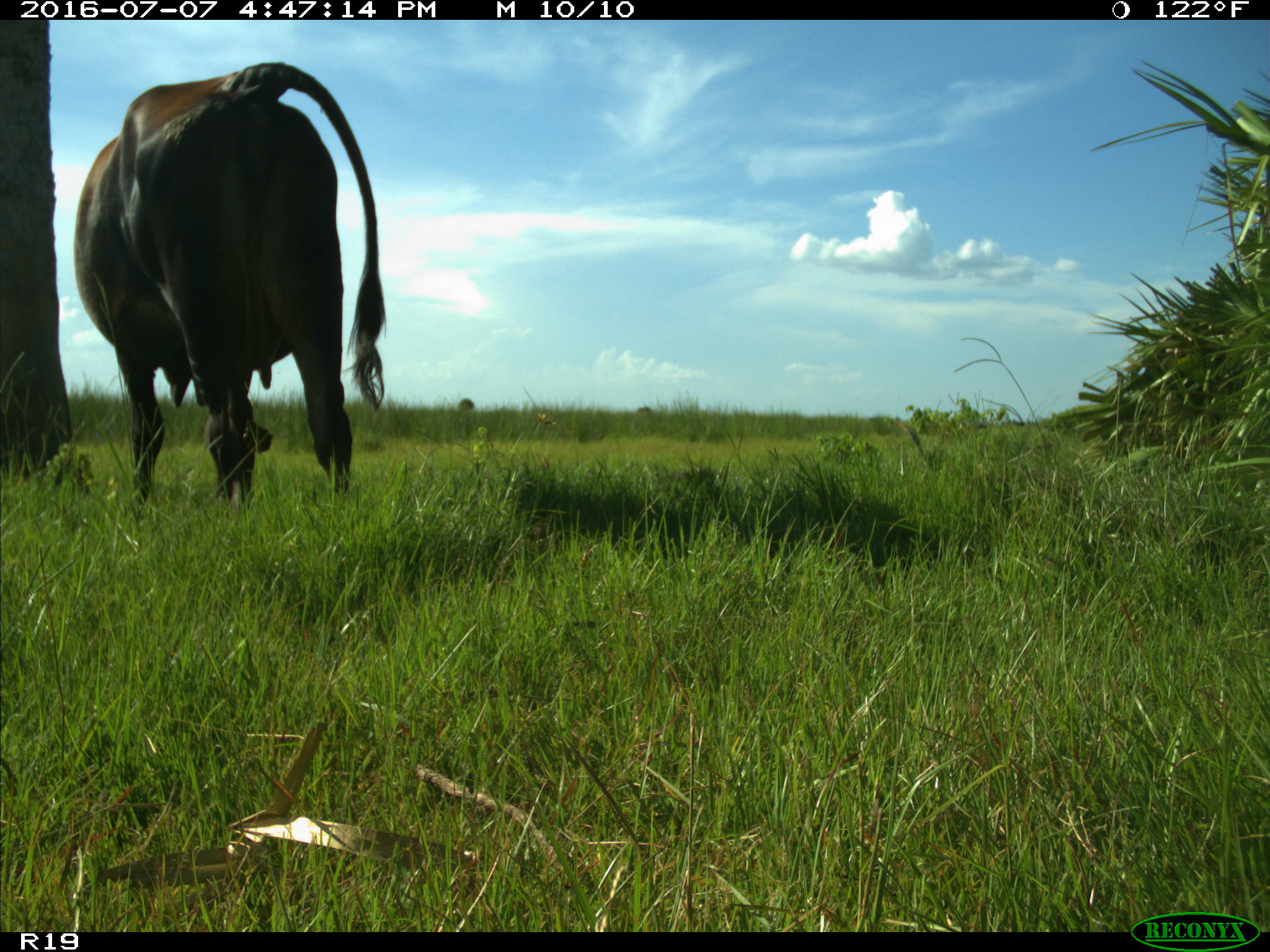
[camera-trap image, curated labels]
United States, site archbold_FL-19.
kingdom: Animalia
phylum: Chordata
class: Mammalia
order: Artiodactyla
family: Bovidae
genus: Bos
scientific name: Bos taurus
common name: domestic cow